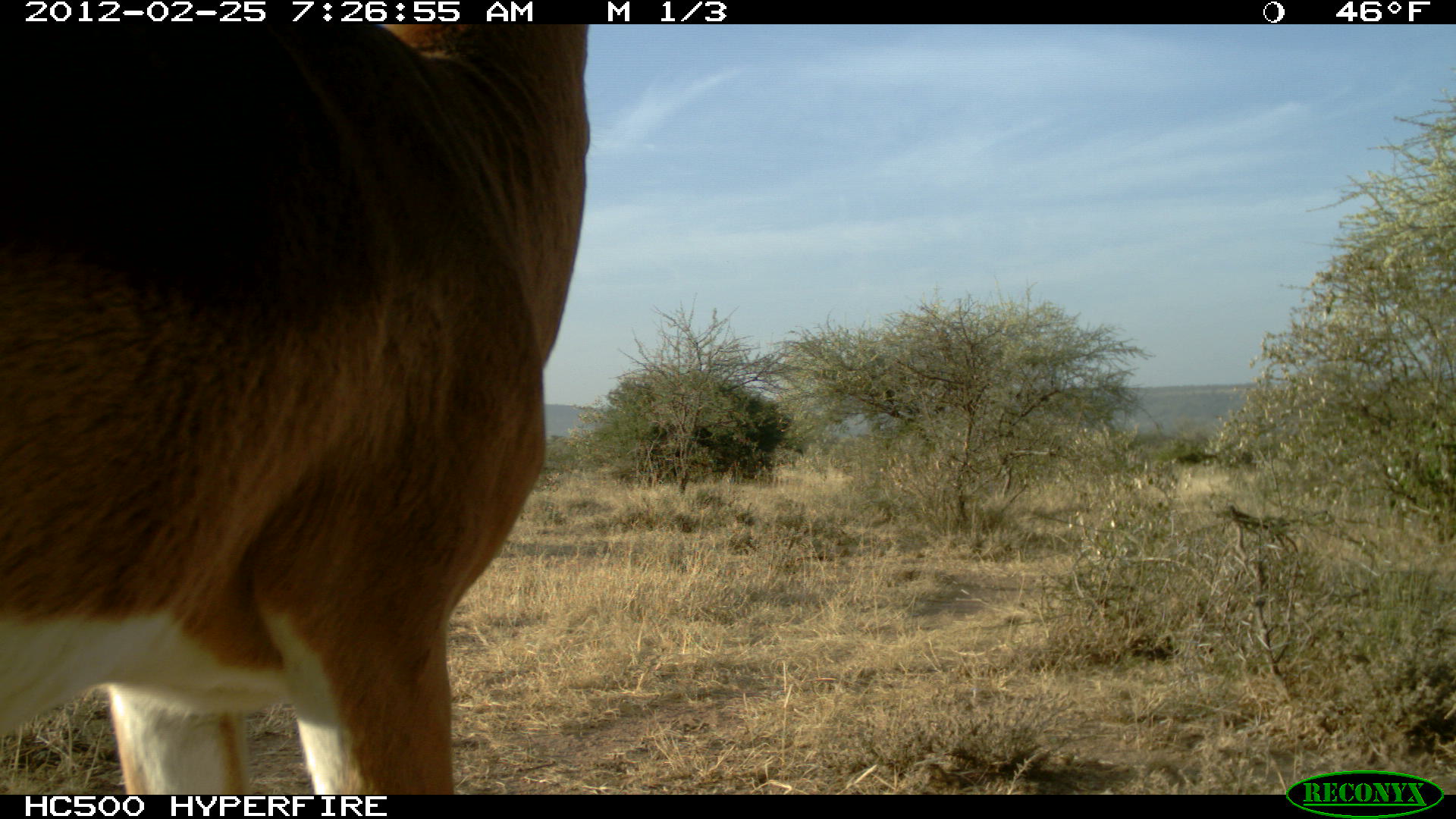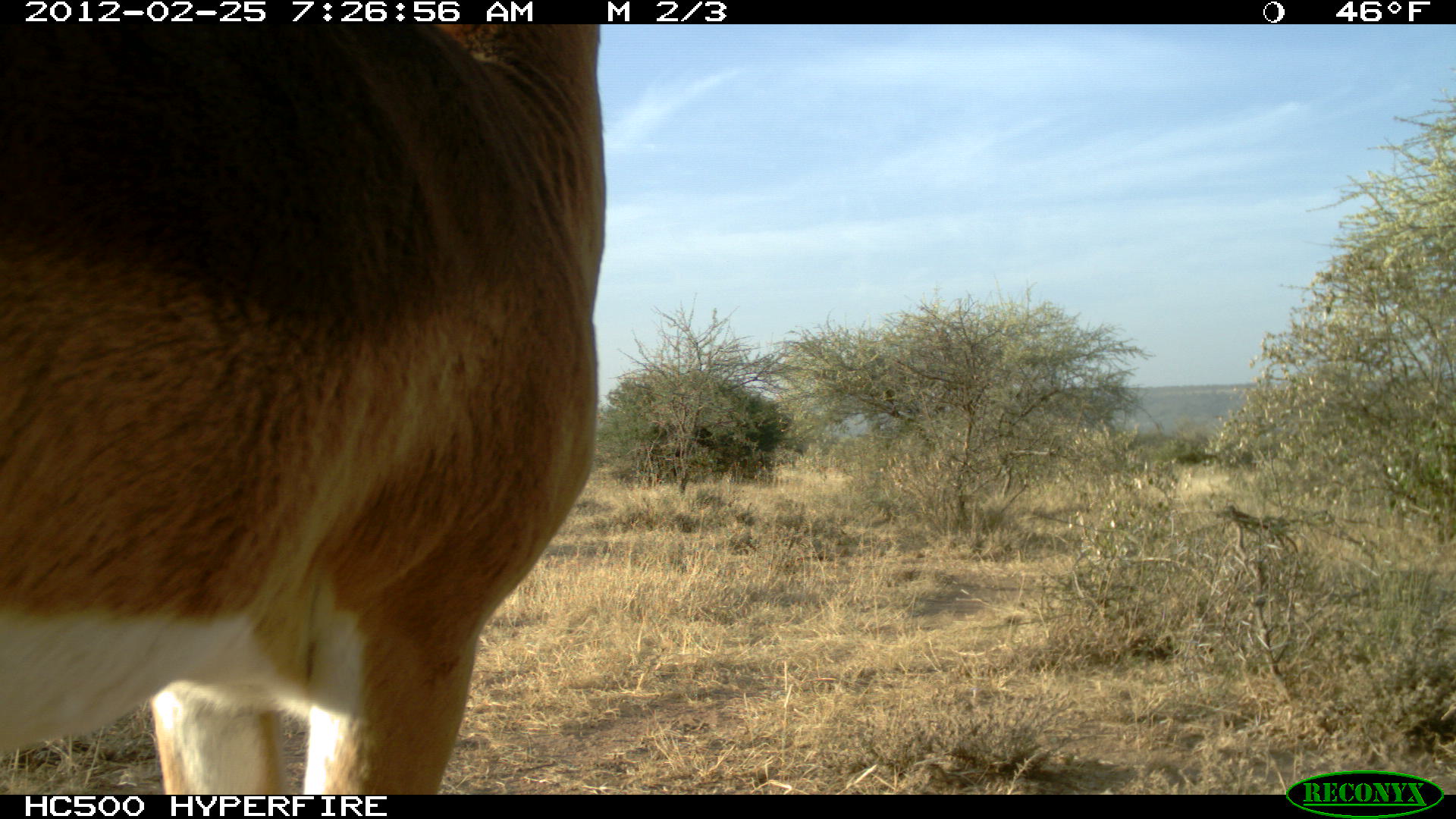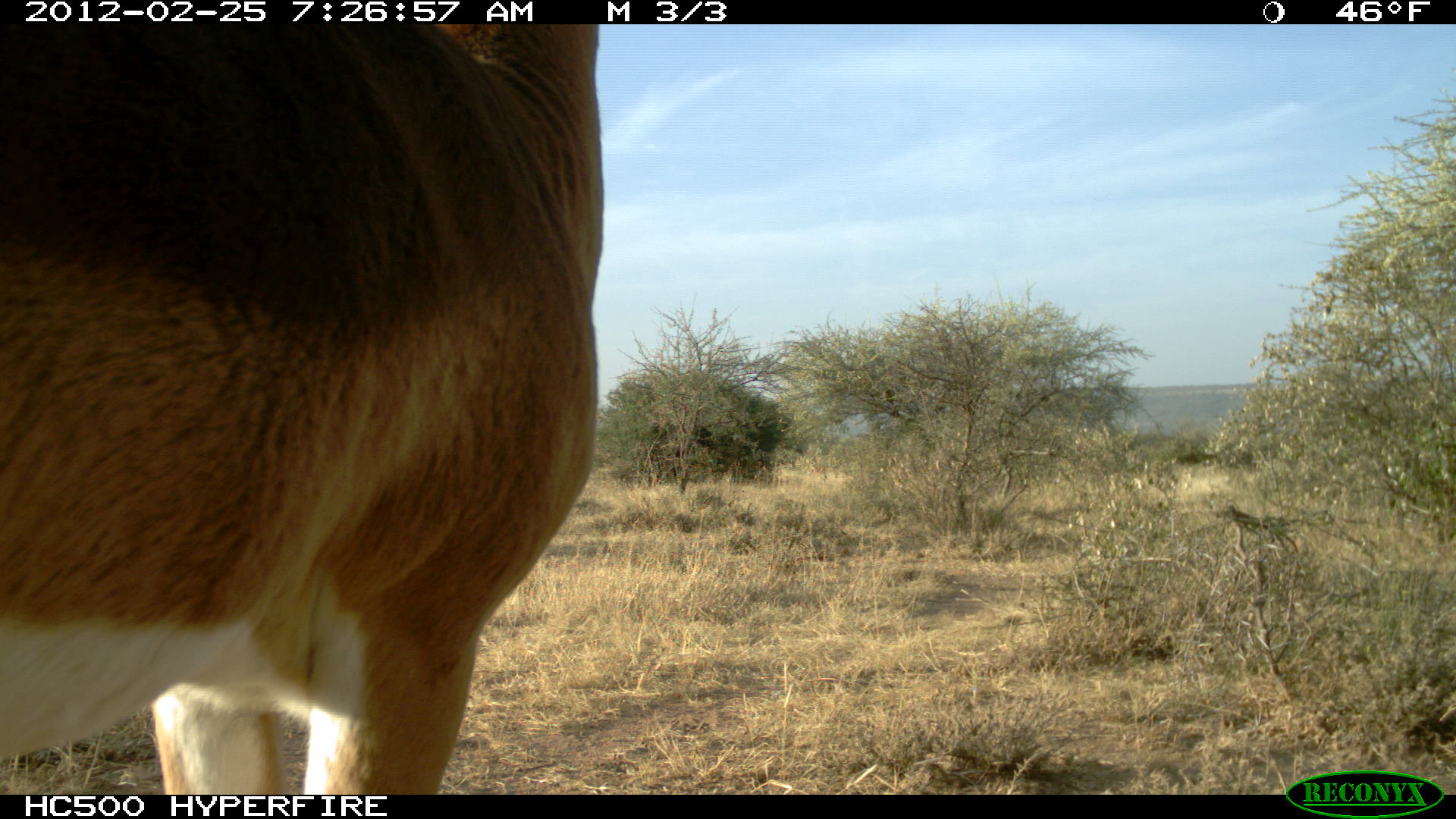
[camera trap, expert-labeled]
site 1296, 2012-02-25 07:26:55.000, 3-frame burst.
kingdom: Animalia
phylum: Chordata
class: Mammalia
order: Artiodactyla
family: Bovidae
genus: Aepyceros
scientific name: Aepyceros melampus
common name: impala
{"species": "Aepyceros melampus (impala)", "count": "1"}